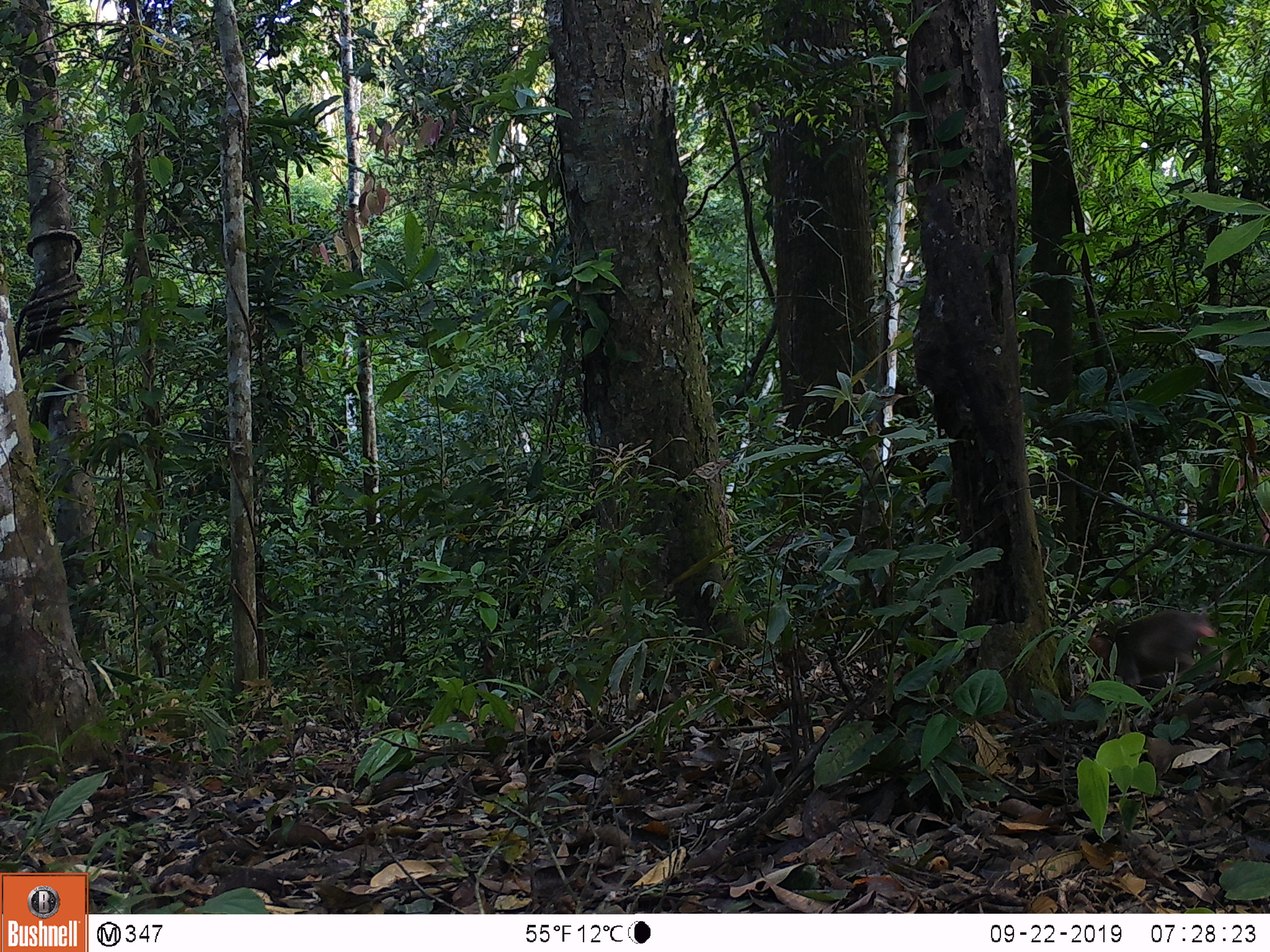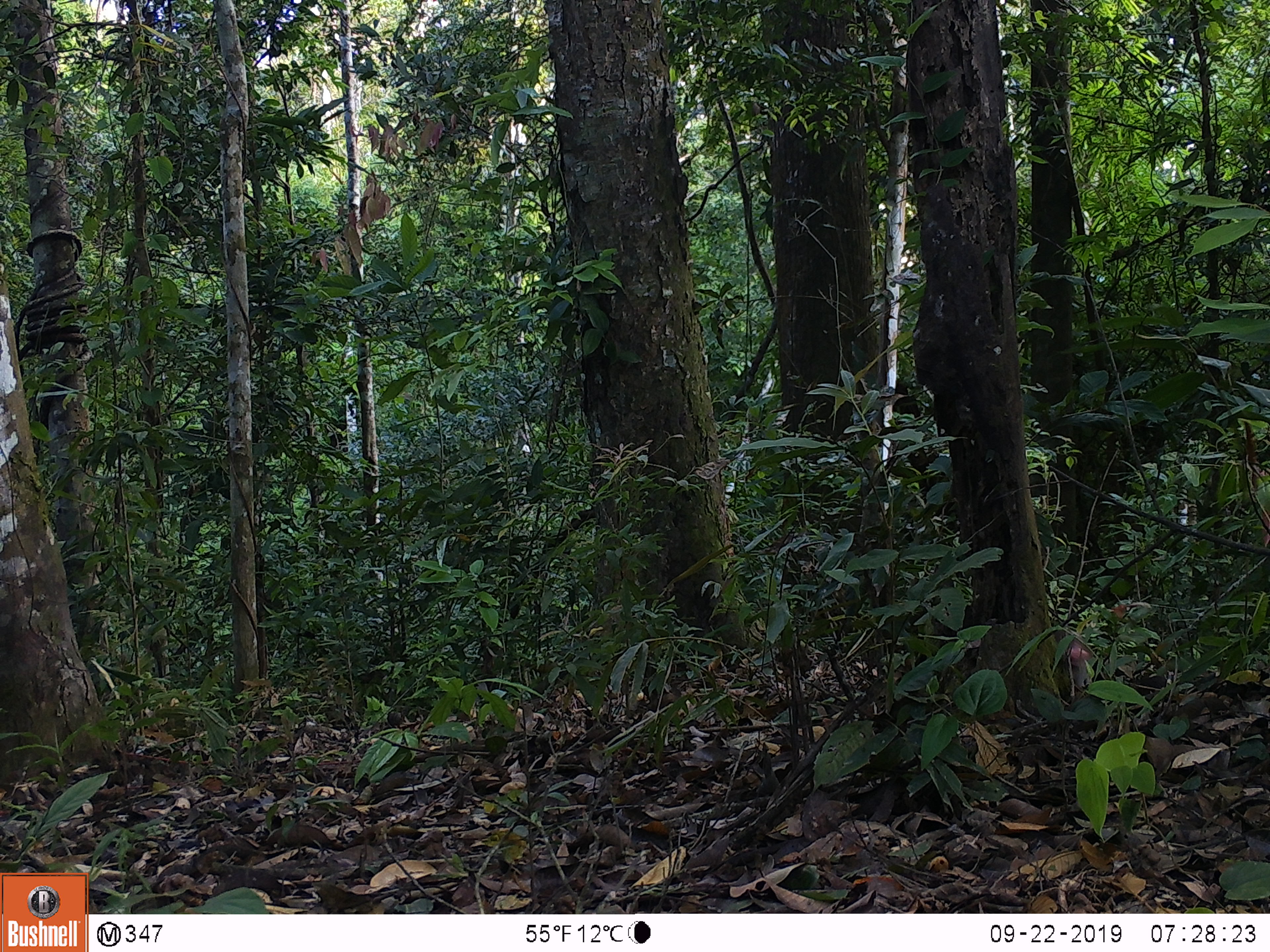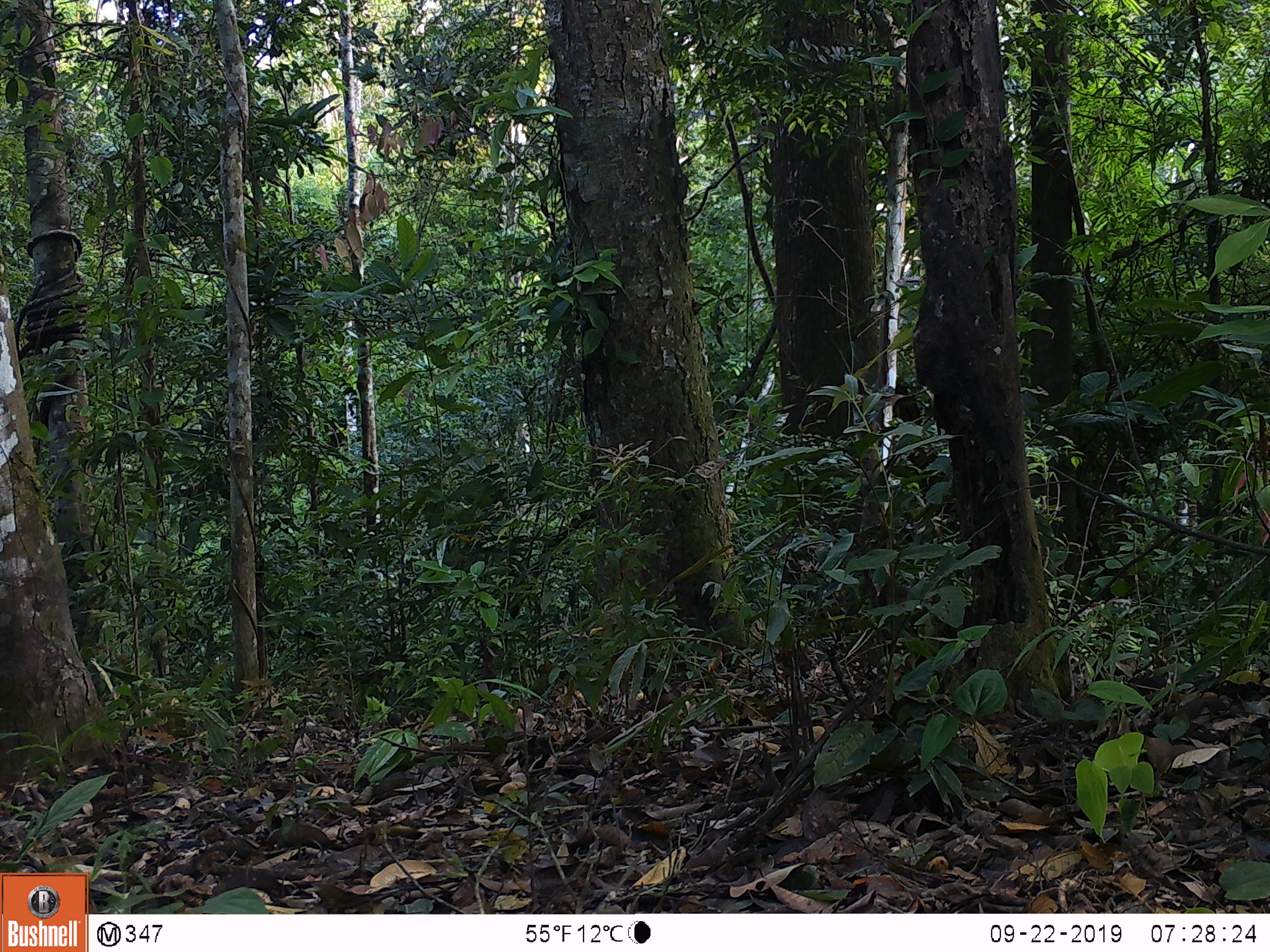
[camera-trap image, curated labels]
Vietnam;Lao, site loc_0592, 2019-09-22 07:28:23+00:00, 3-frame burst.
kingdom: Animalia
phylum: Chordata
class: Mammalia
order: Primates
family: Cercopithecidae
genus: Macaca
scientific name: Macaca arctoides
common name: stump-tailed macaque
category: stump tailed macaque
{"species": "stump tailed macaque (stump-tailed macaque) (Macaca arctoides)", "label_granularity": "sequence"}